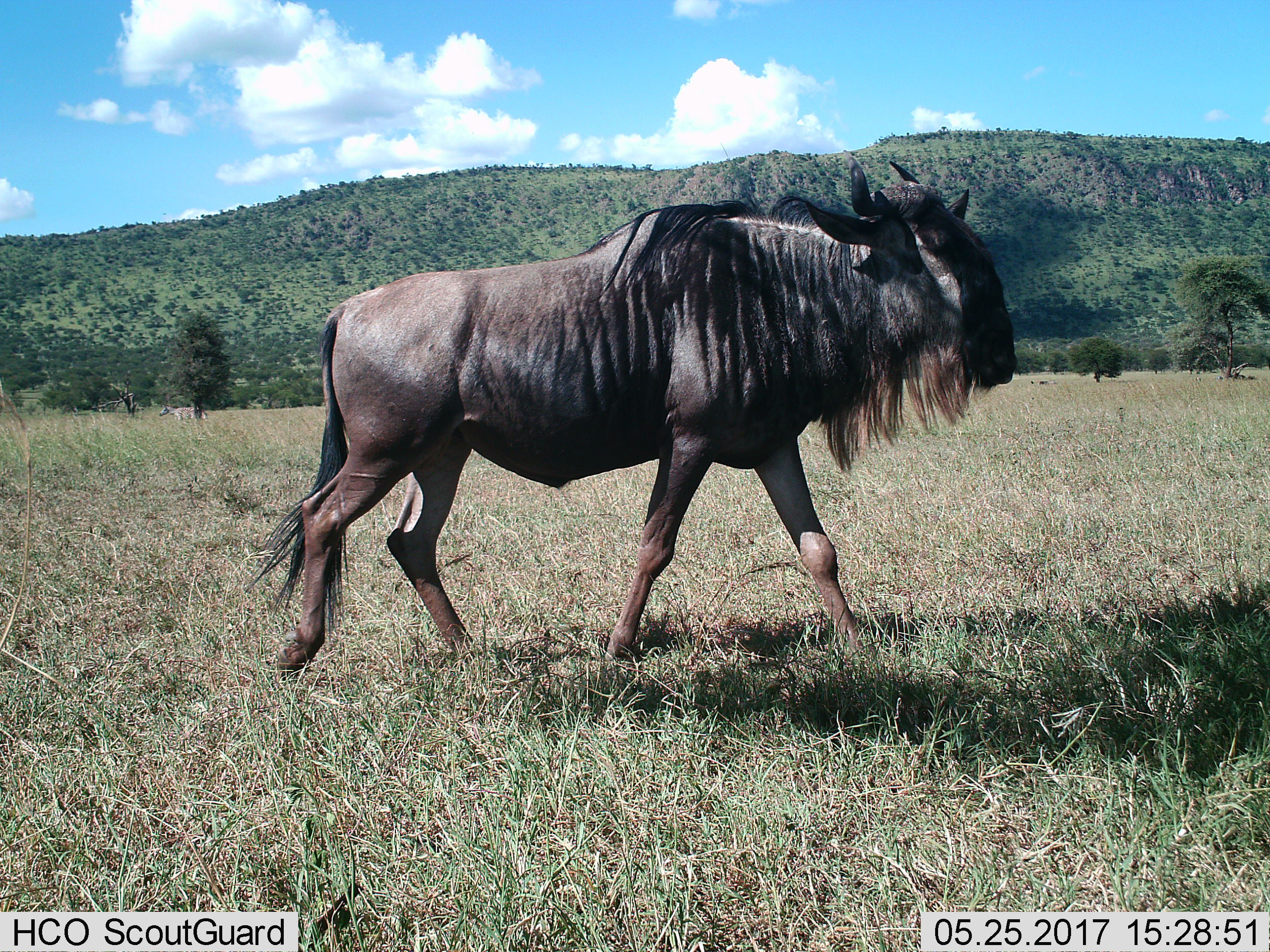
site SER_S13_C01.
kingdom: Animalia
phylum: Chordata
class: Mammalia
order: Artiodactyla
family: Bovidae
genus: Connochaetes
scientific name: Connochaetes taurinus taurinus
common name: blue wildebeest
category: wildebeestblue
Wildebeestblue (blue wildebeest) (Connochaetes taurinus taurinus), count 1. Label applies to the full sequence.